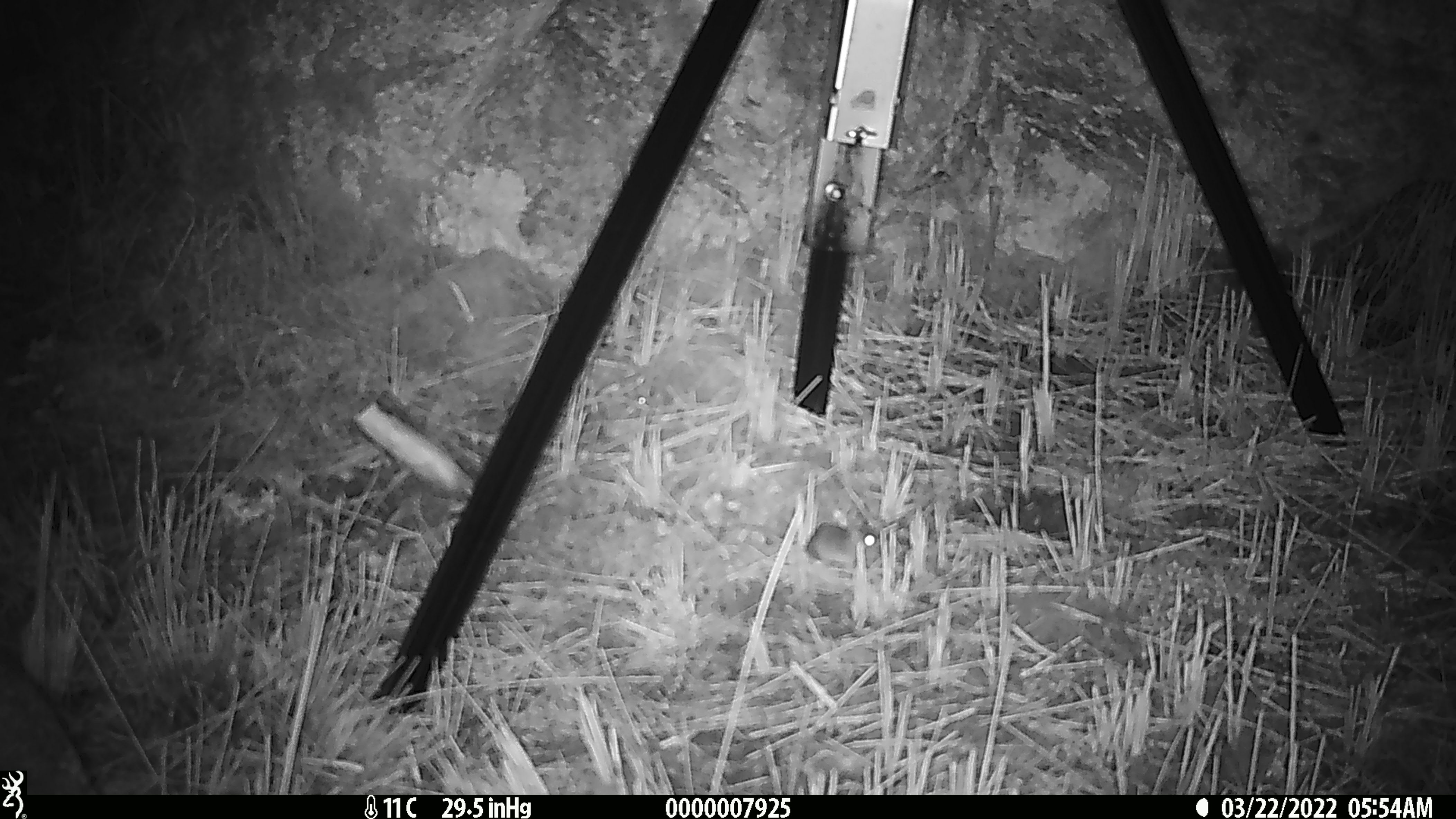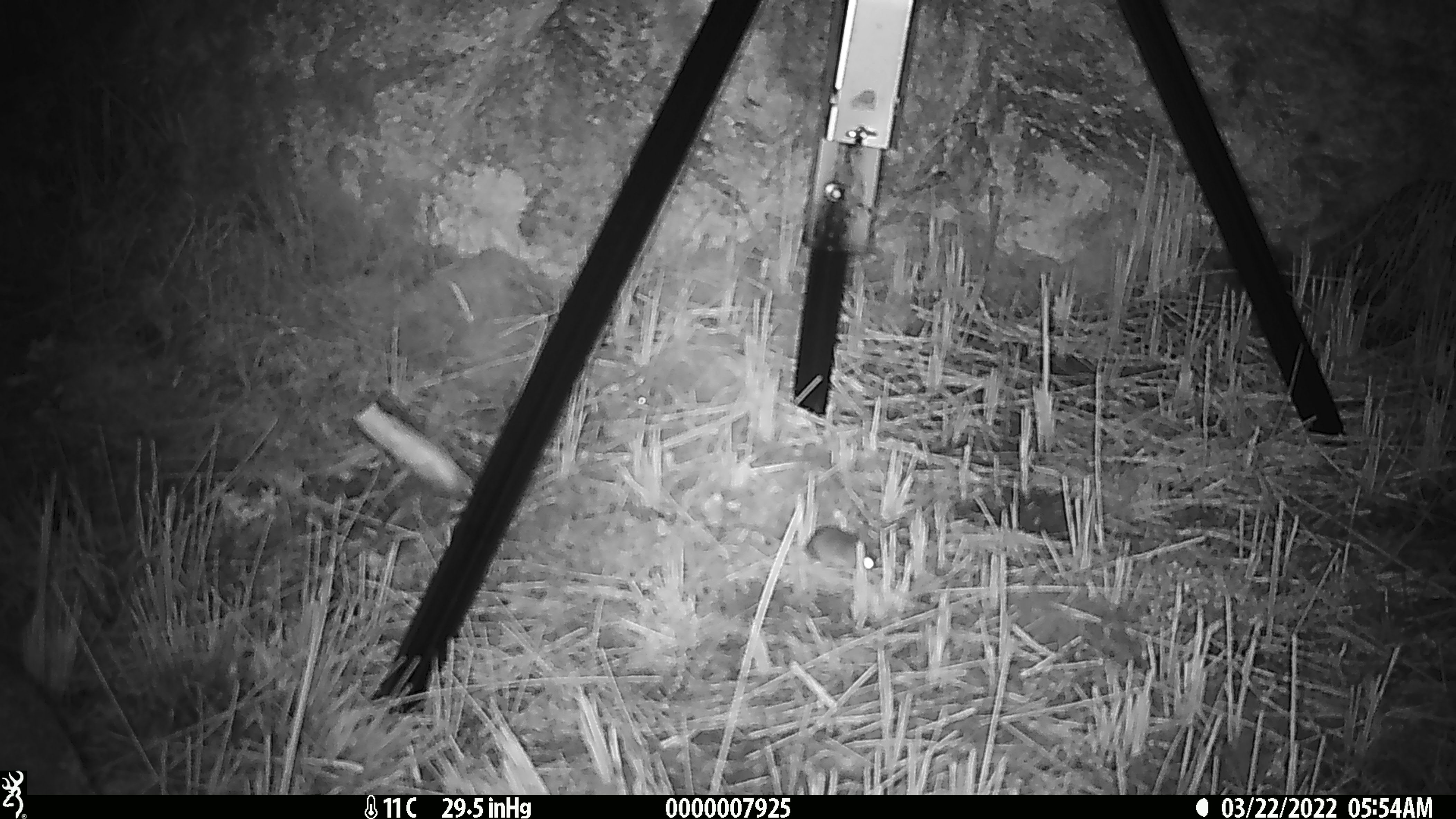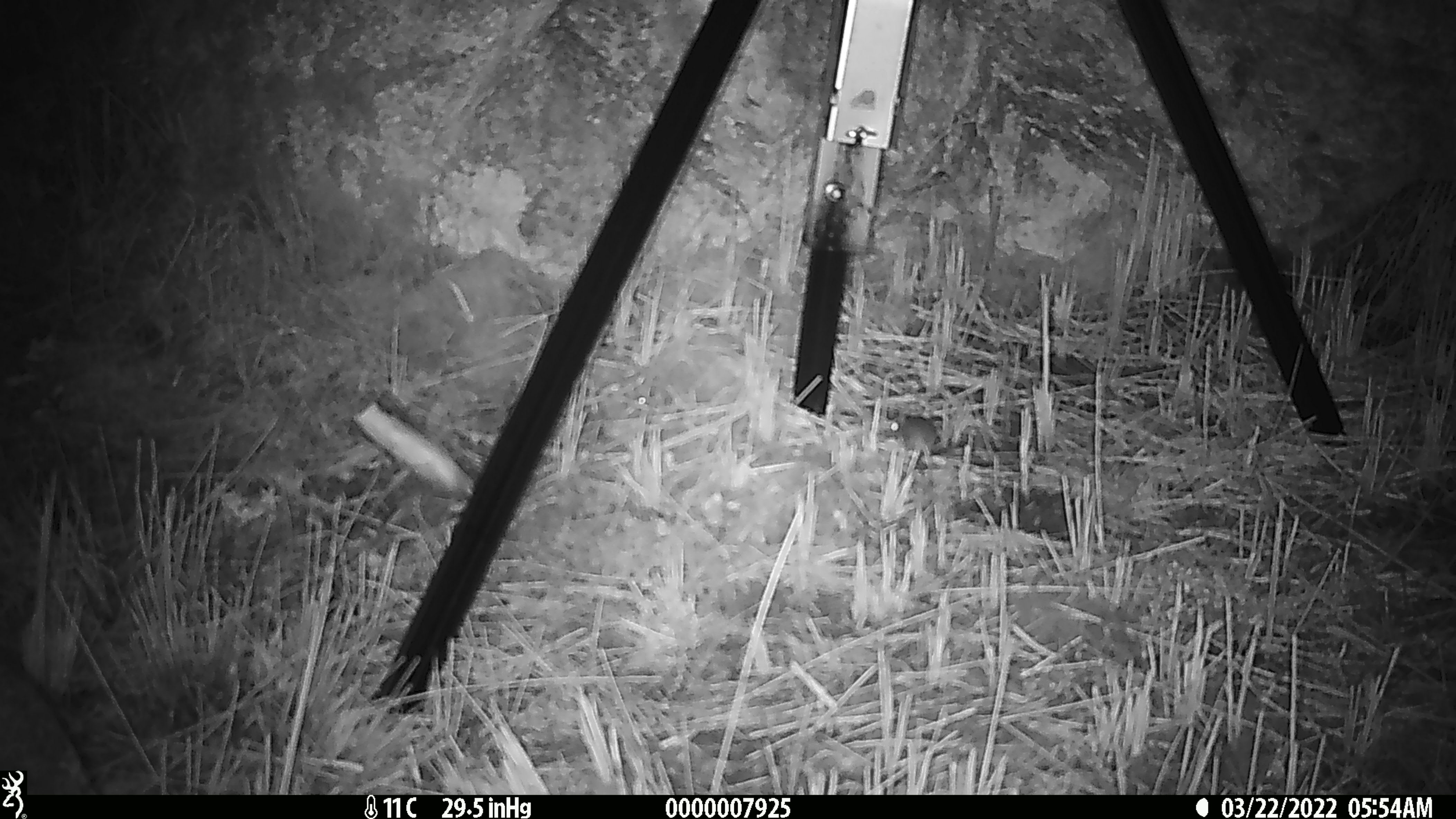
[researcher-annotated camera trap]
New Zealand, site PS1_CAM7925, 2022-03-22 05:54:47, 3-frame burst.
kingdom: Animalia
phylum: Chordata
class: Mammalia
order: Rodentia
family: Muridae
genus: Mus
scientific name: Mus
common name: mouse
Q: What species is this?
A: Mouse (Mus).